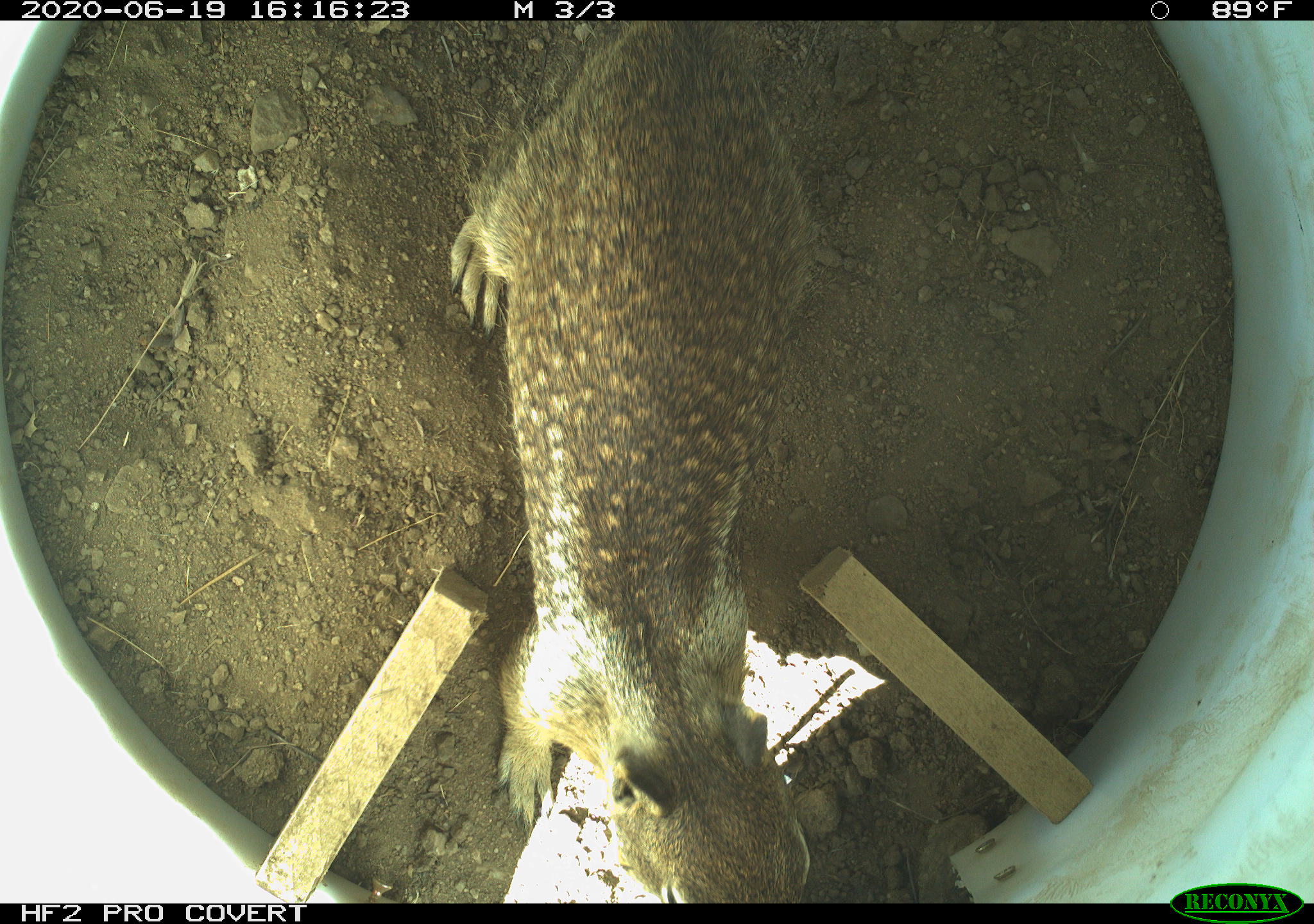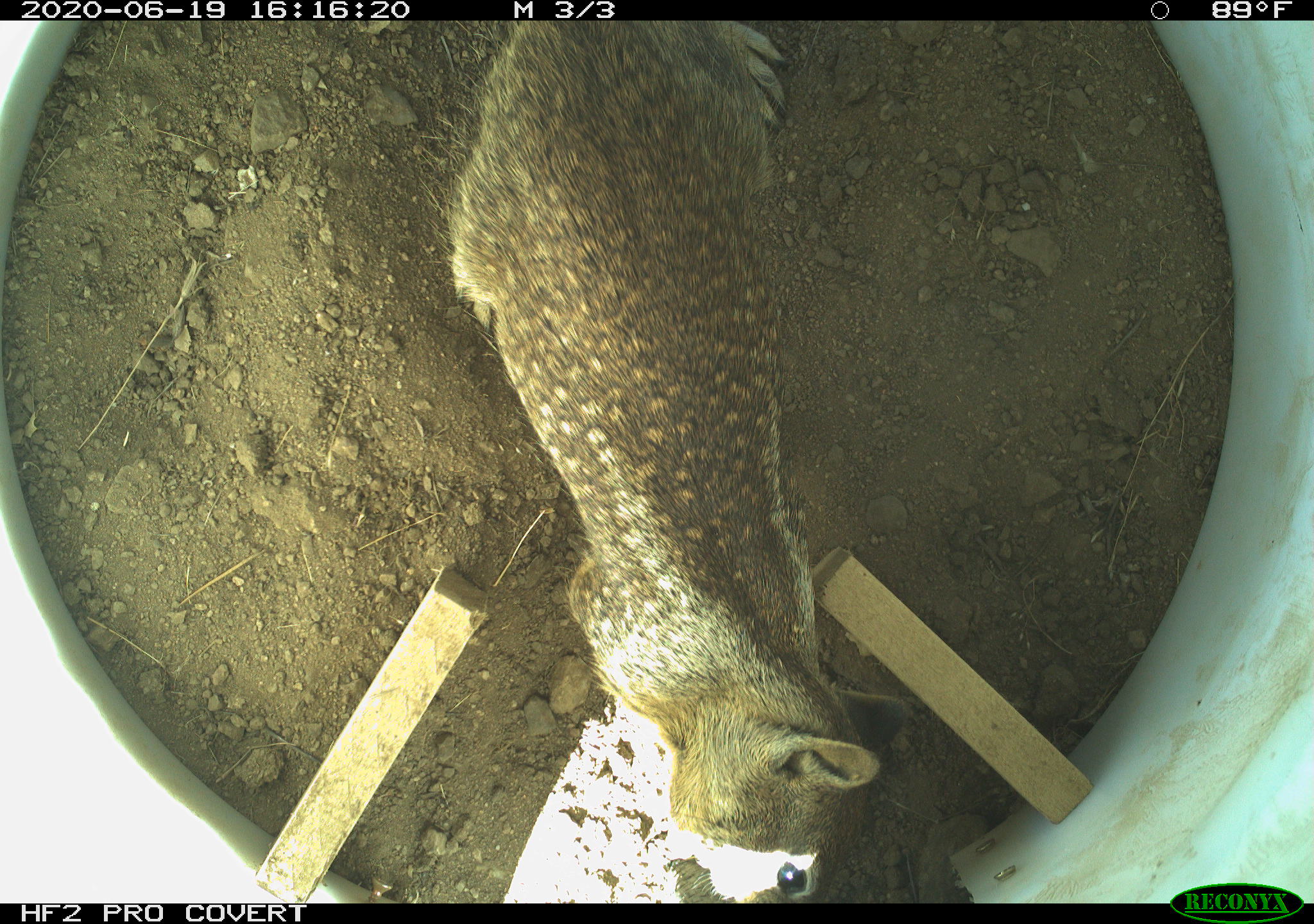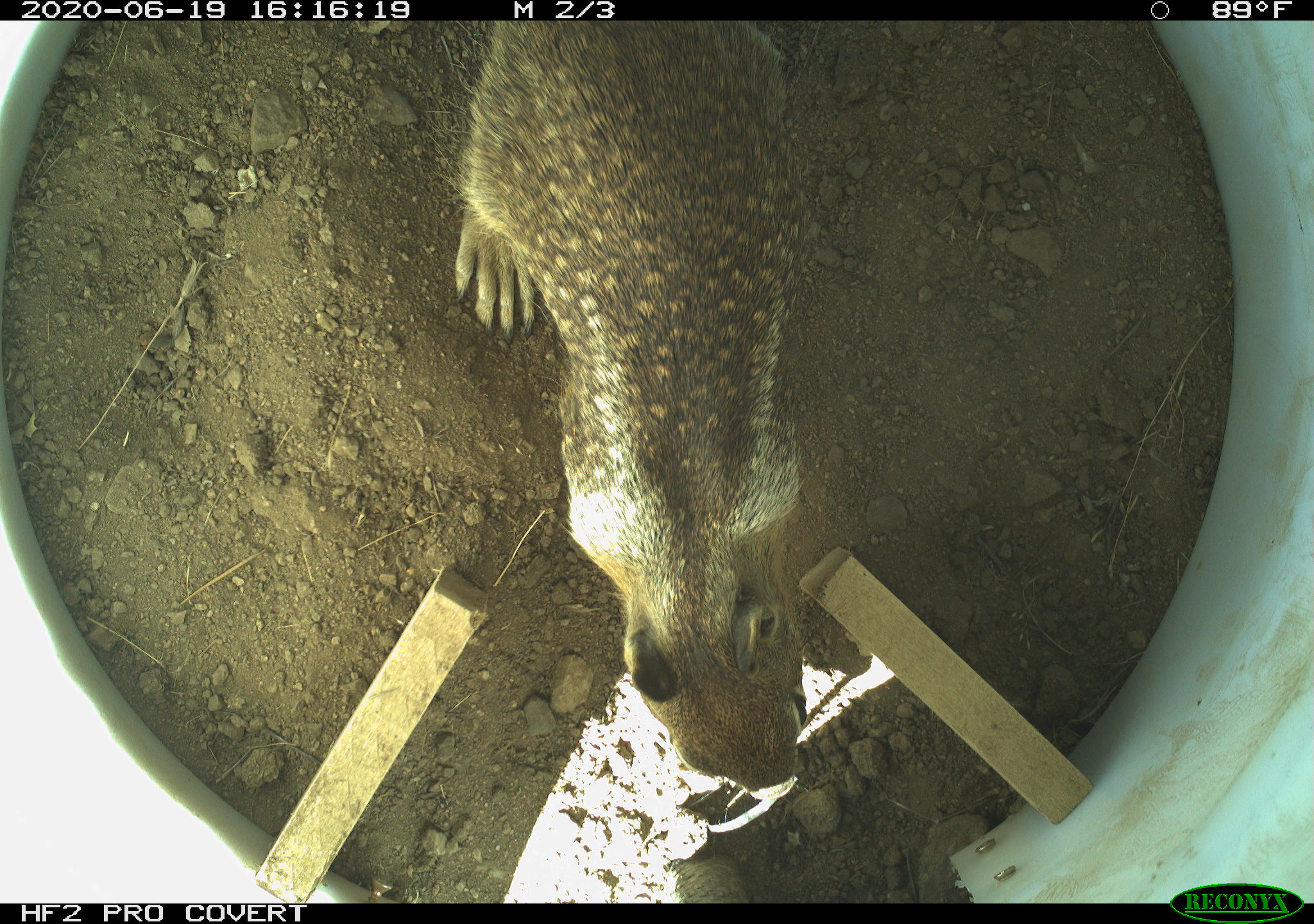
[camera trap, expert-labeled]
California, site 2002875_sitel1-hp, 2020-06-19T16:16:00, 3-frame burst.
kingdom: Animalia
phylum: Chordata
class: Mammalia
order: Rodentia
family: Sciuridae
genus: Otospermophilus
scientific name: Otospermophilus beecheyi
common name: california ground squirrel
California ground squirrel (Otospermophilus beecheyi).